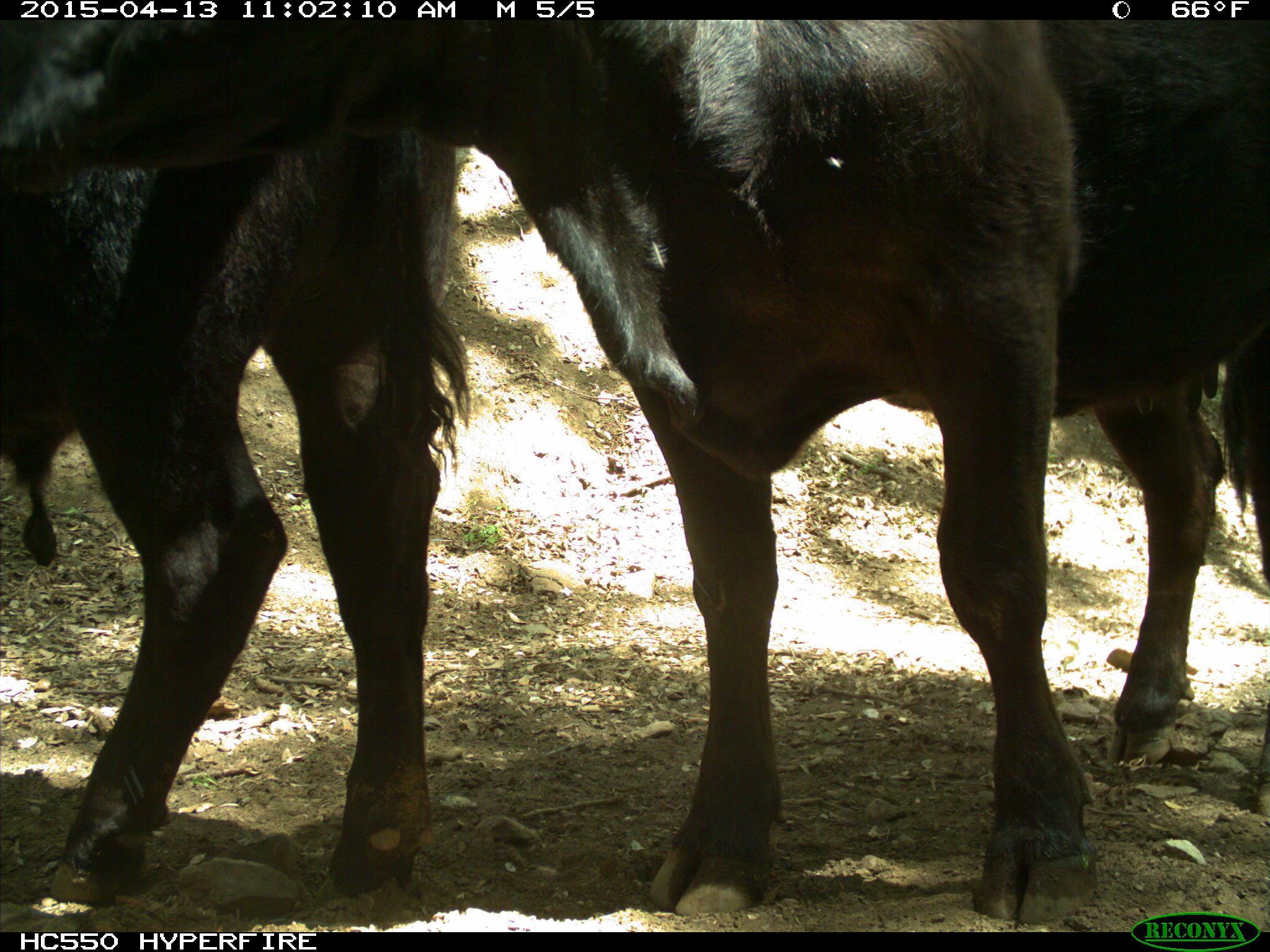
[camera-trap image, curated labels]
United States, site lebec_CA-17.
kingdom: Animalia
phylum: Chordata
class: Mammalia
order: Artiodactyla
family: Bovidae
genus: Bos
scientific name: Bos taurus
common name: domestic cow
Bos taurus (domestic cow).